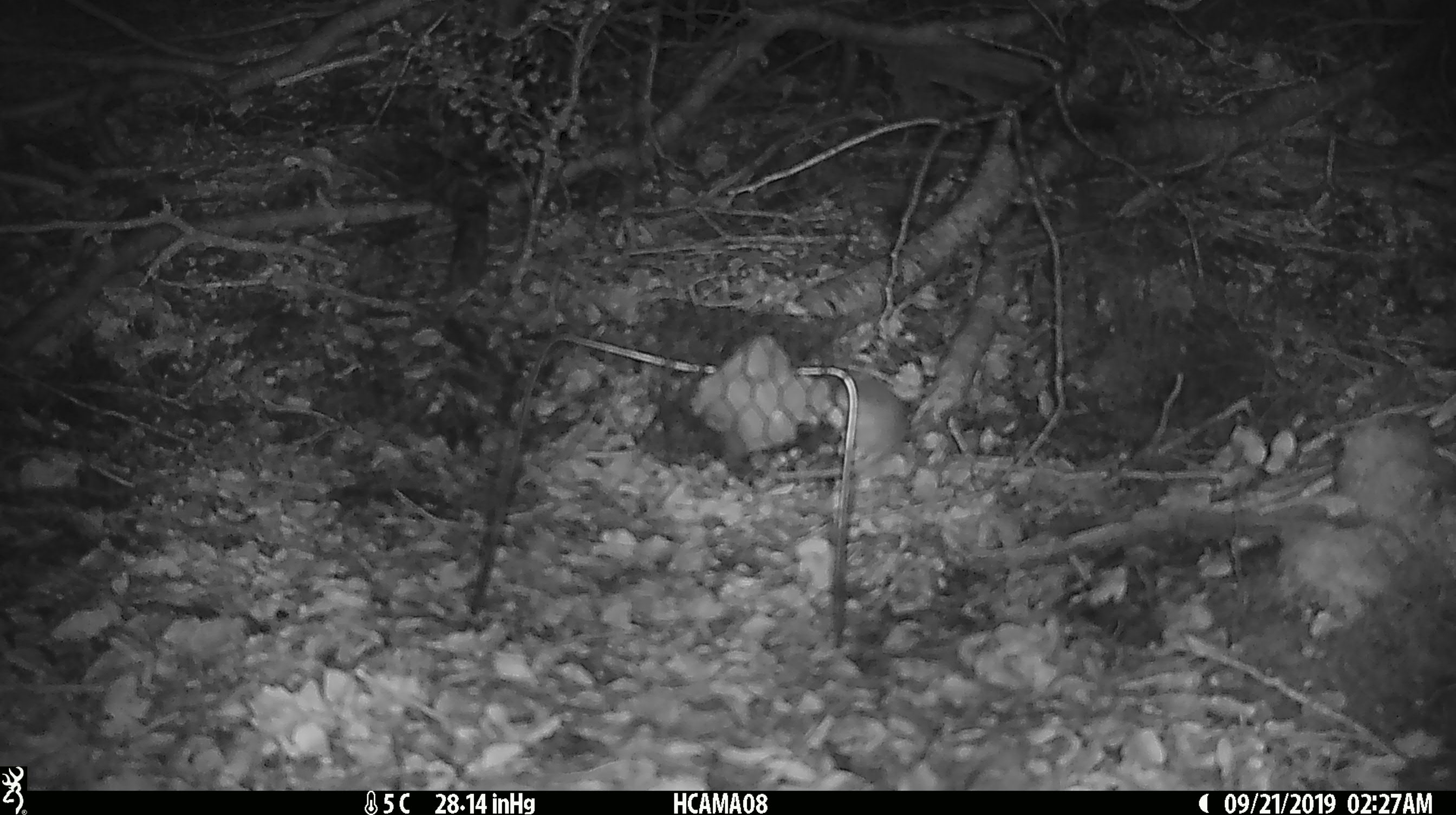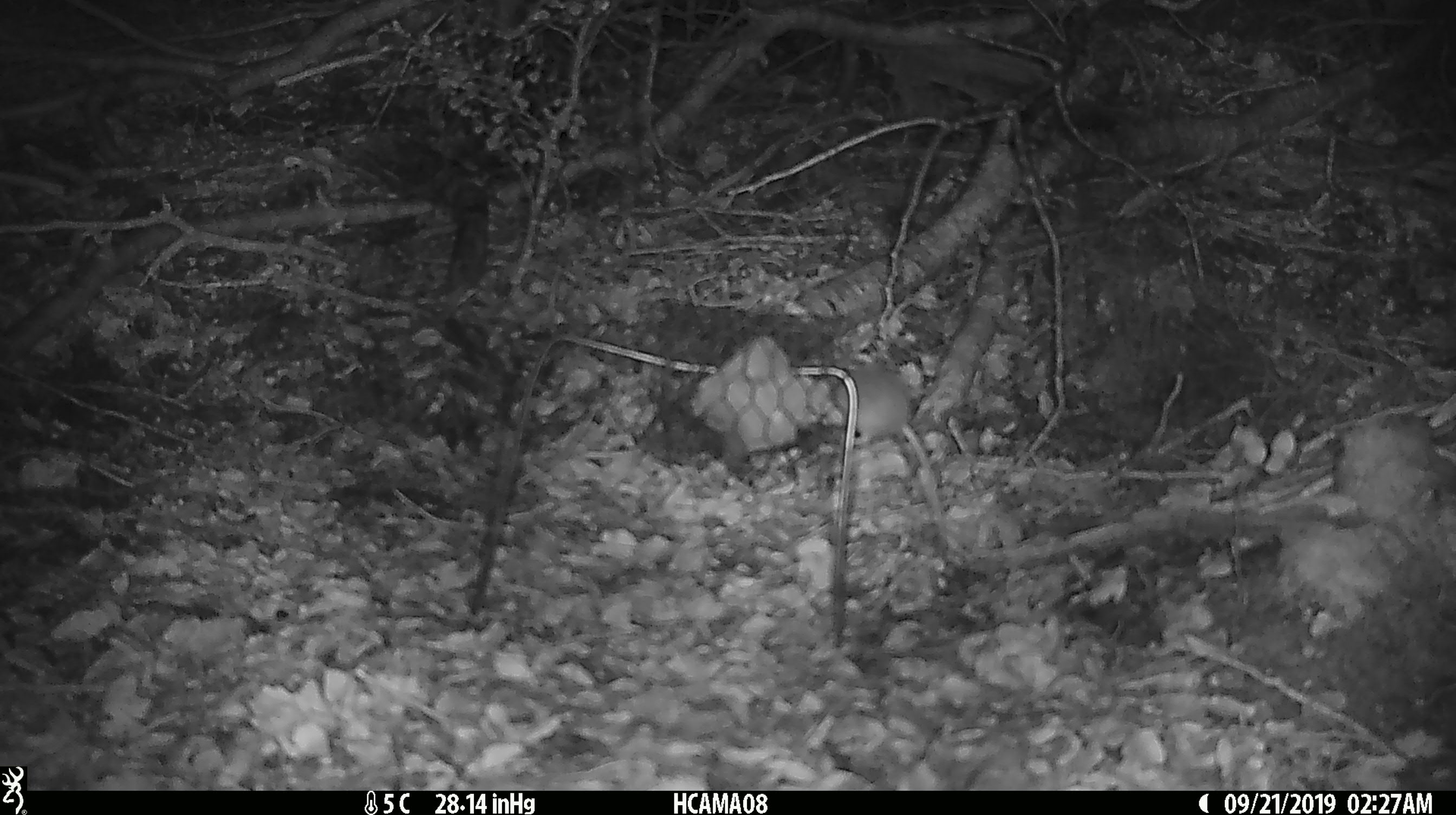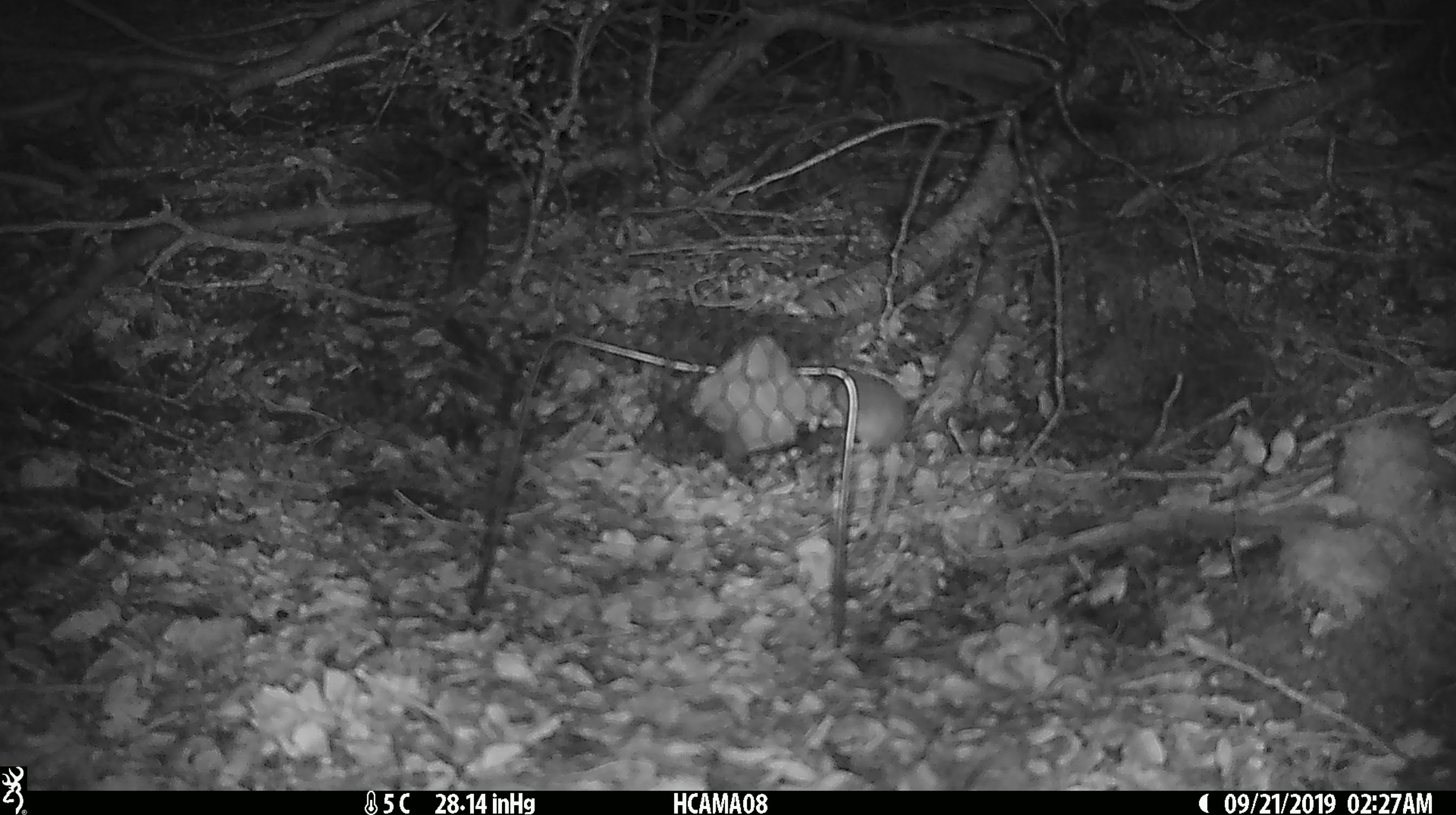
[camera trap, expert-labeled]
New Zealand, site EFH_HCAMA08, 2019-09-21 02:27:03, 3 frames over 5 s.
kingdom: Animalia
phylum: Chordata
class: Mammalia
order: Rodentia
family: Muridae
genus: Mus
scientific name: Mus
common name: mouse